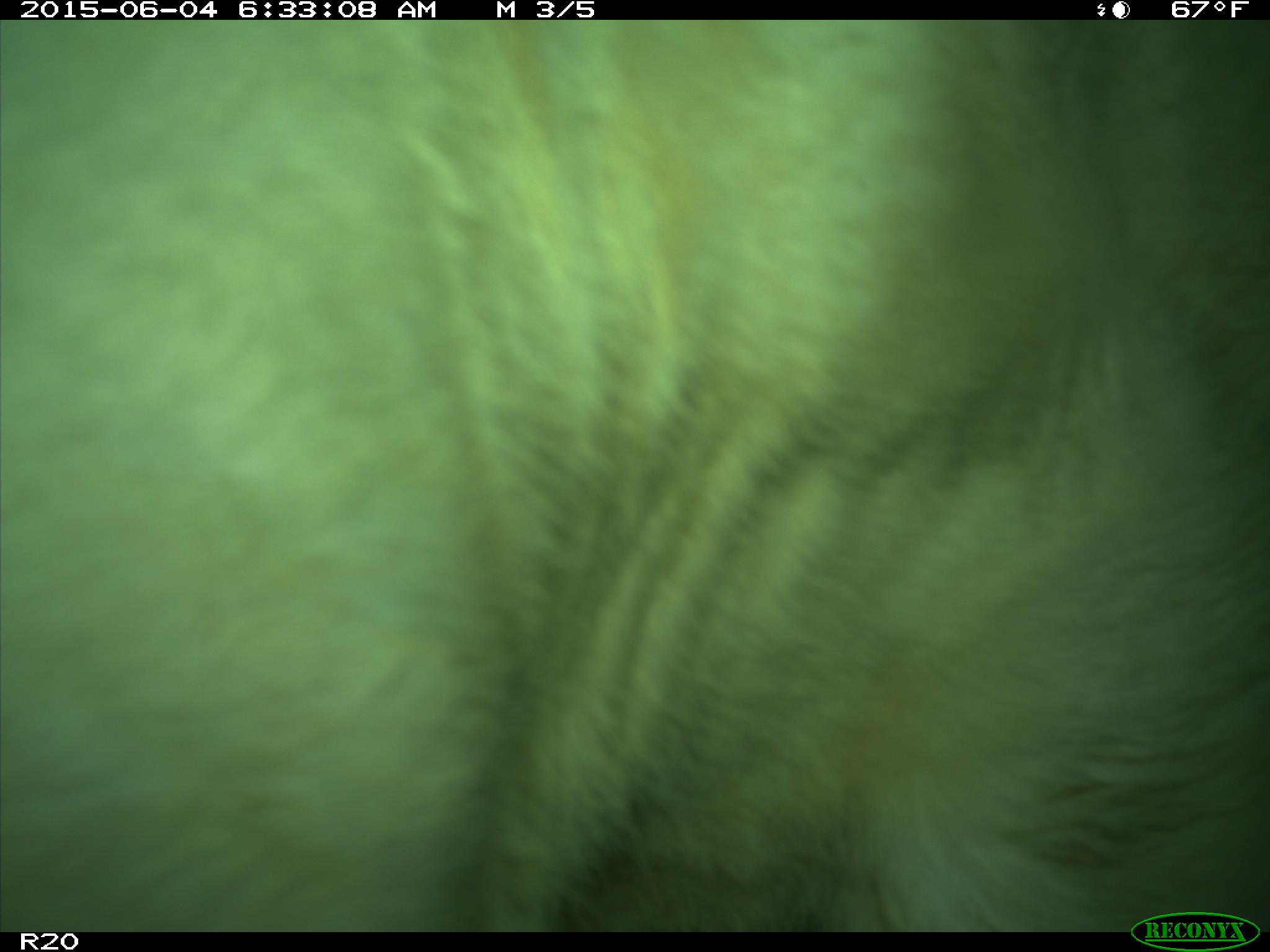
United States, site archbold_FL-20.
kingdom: Animalia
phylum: Chordata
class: Mammalia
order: Artiodactyla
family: Bovidae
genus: Bos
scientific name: Bos taurus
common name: domestic cow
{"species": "Bos taurus (domestic cow)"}